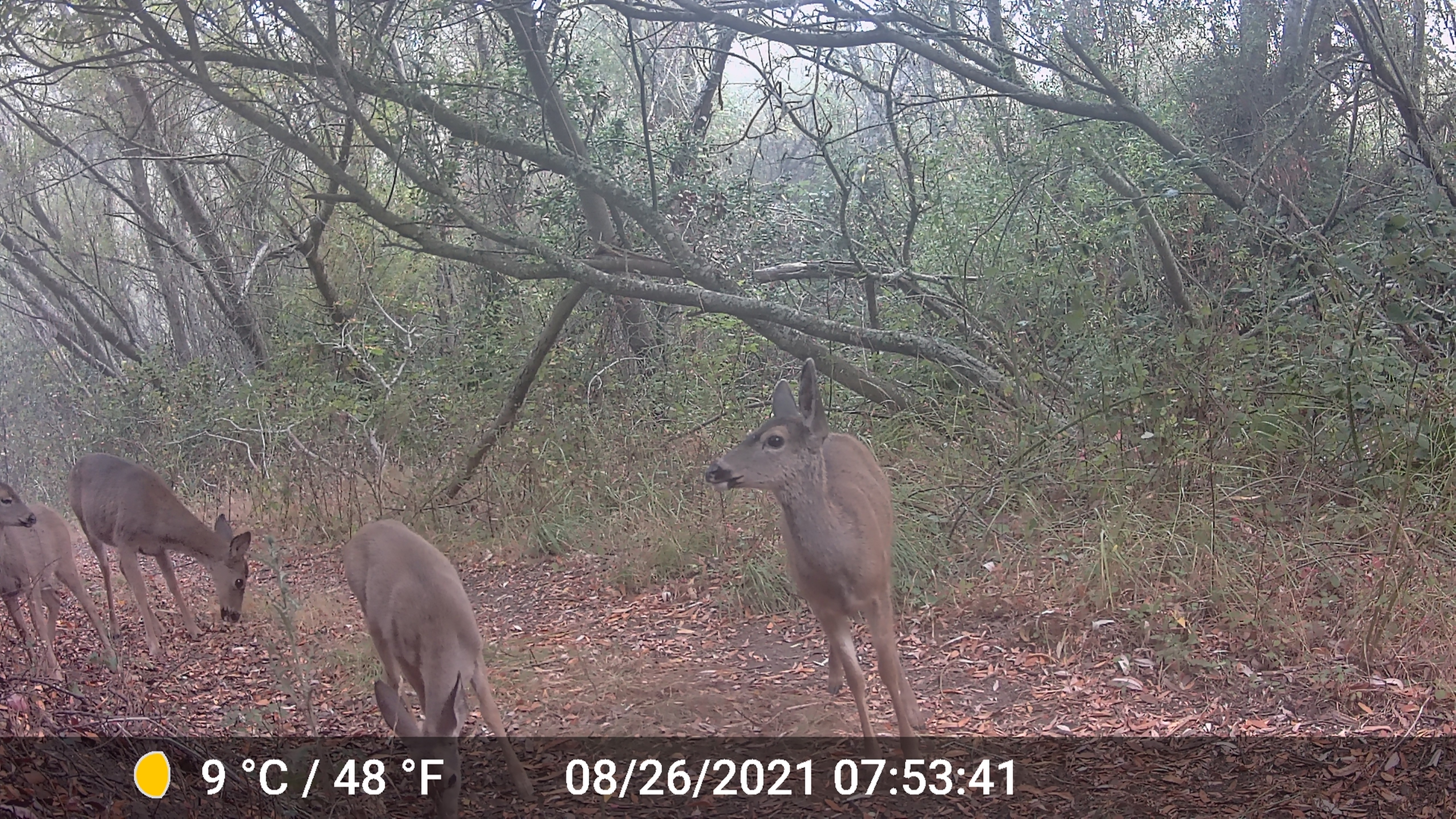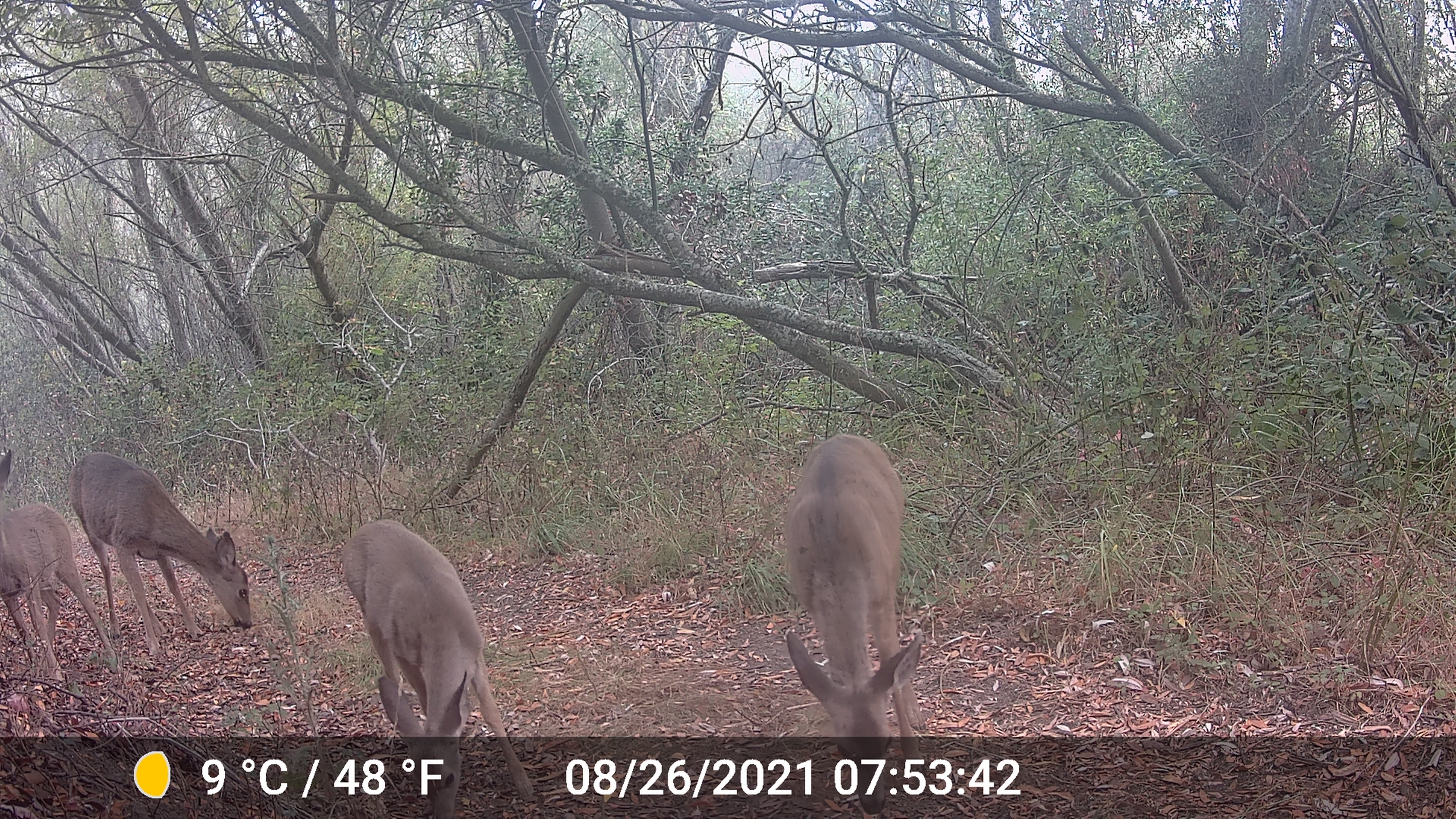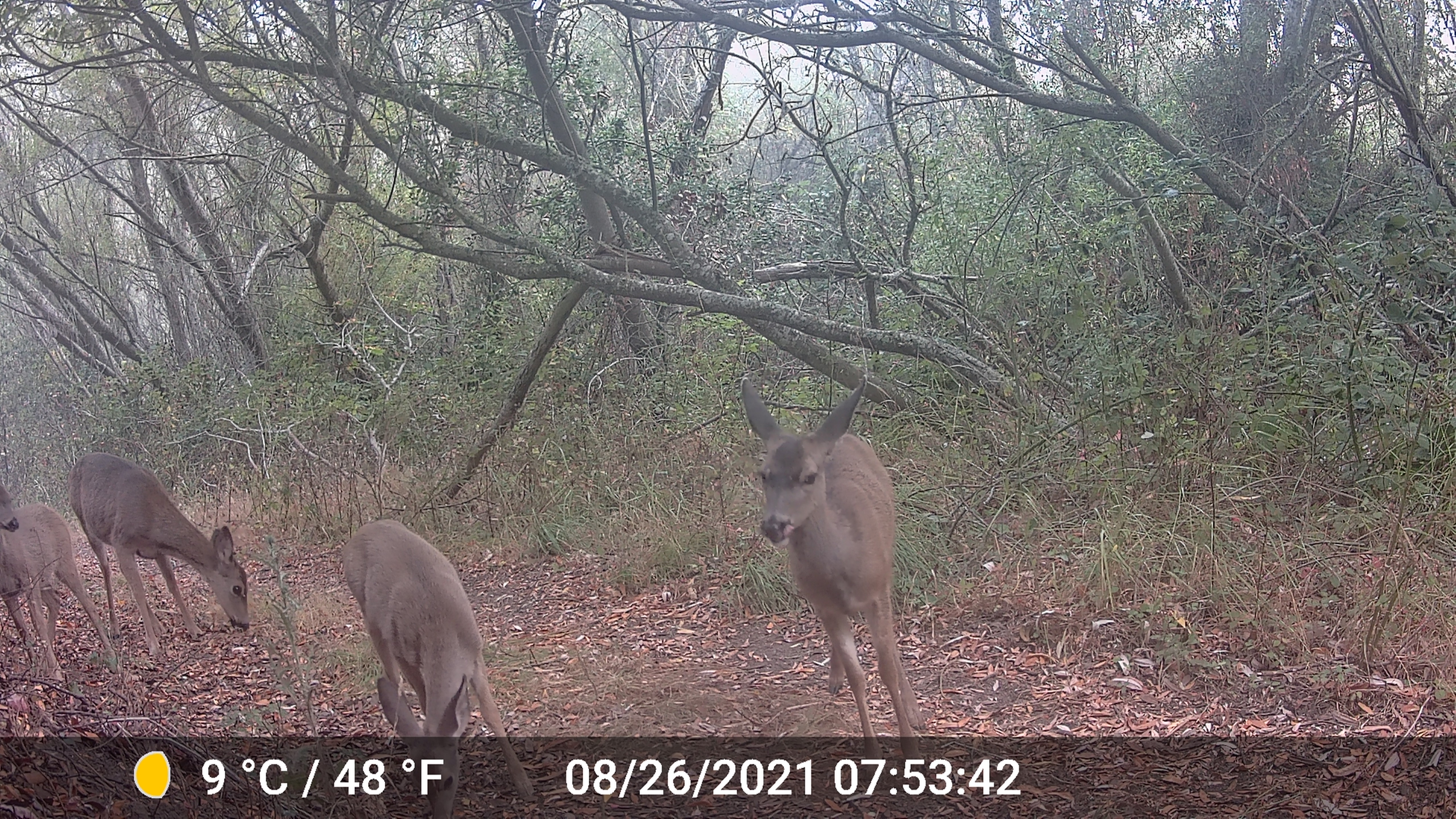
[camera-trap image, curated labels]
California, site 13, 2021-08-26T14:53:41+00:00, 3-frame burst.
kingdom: Animalia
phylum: Chordata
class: Mammalia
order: Artiodactyla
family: Cervidae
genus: Odocoileus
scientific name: Odocoileus hemionus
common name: mule deer